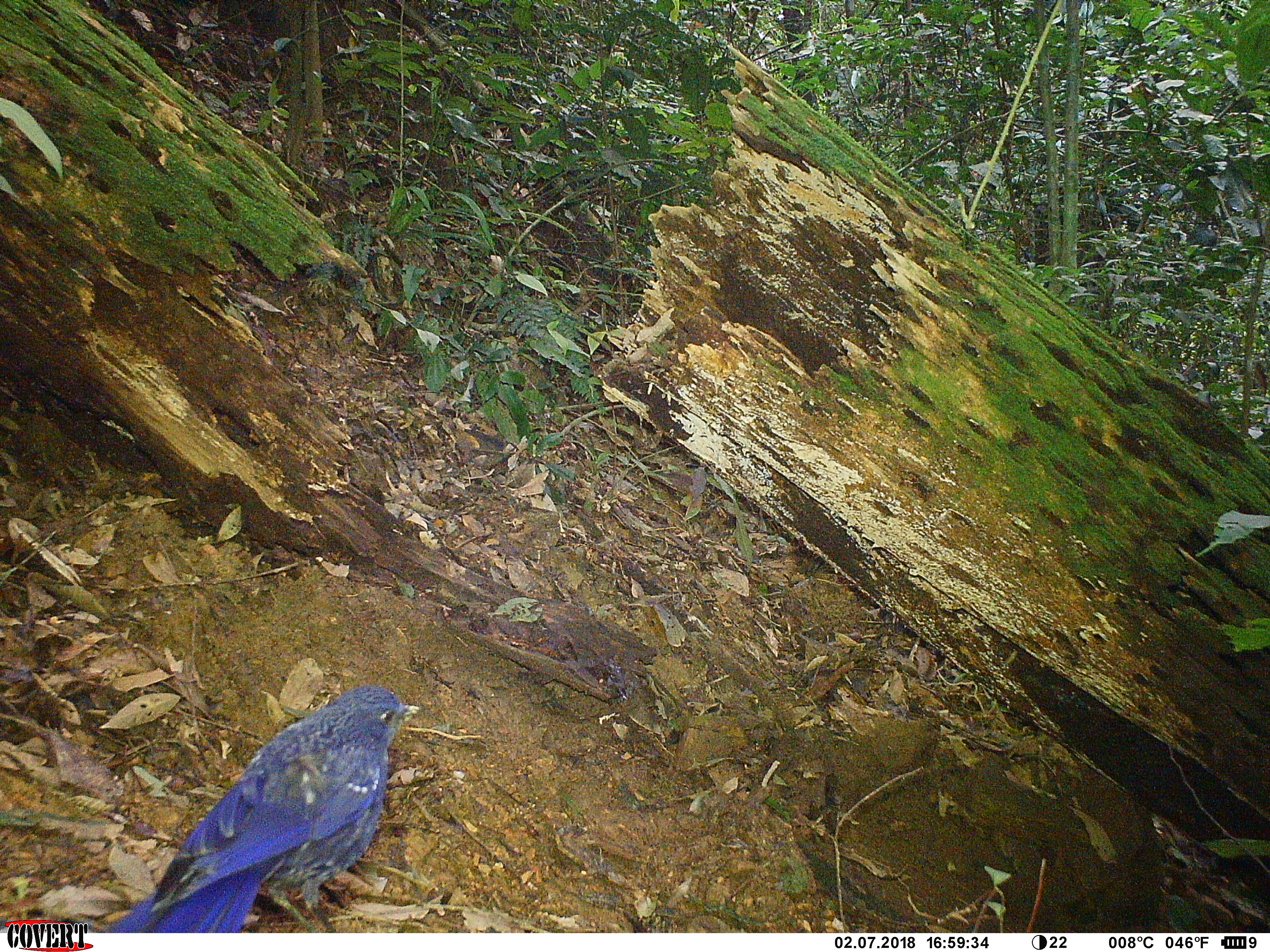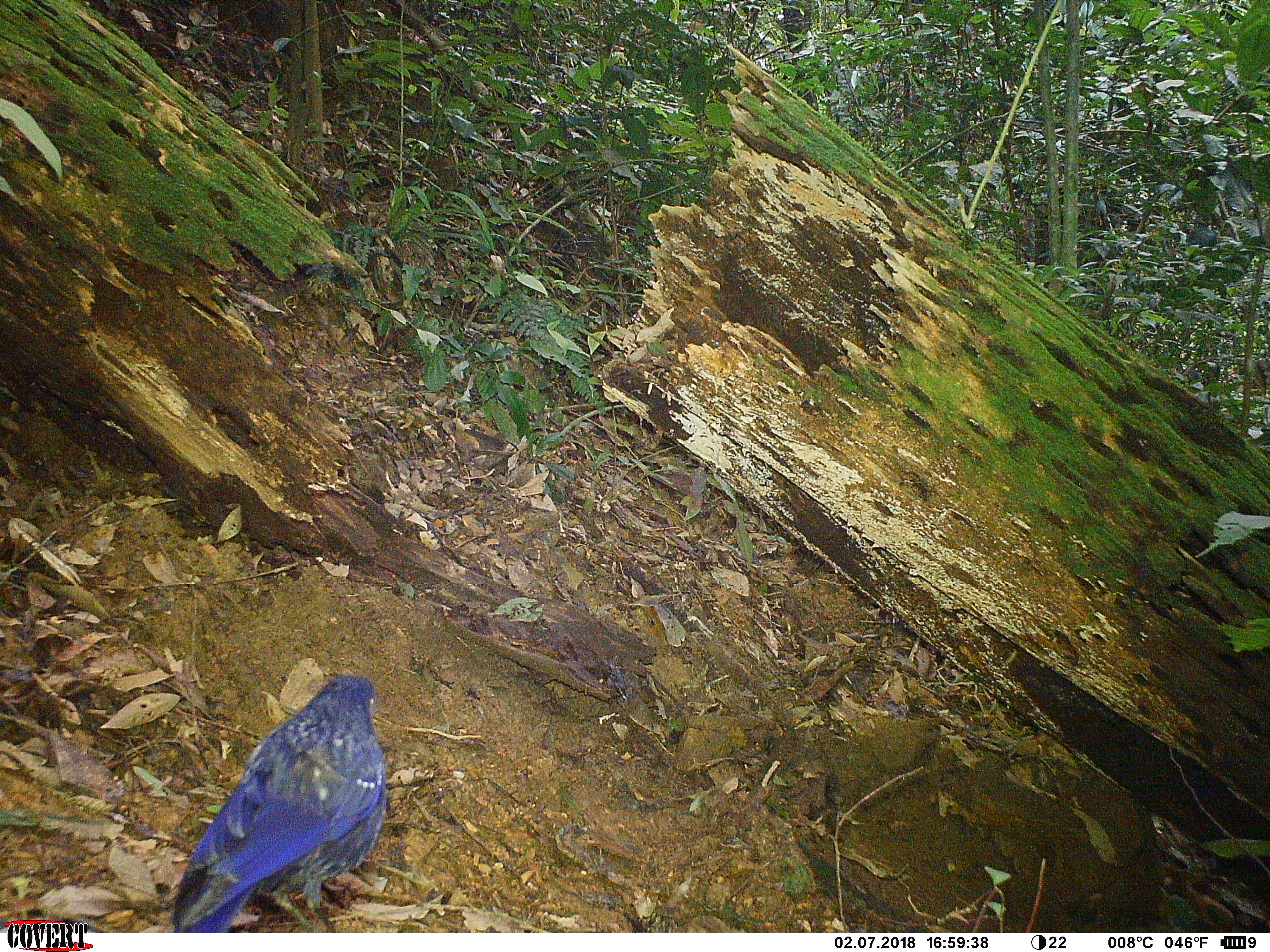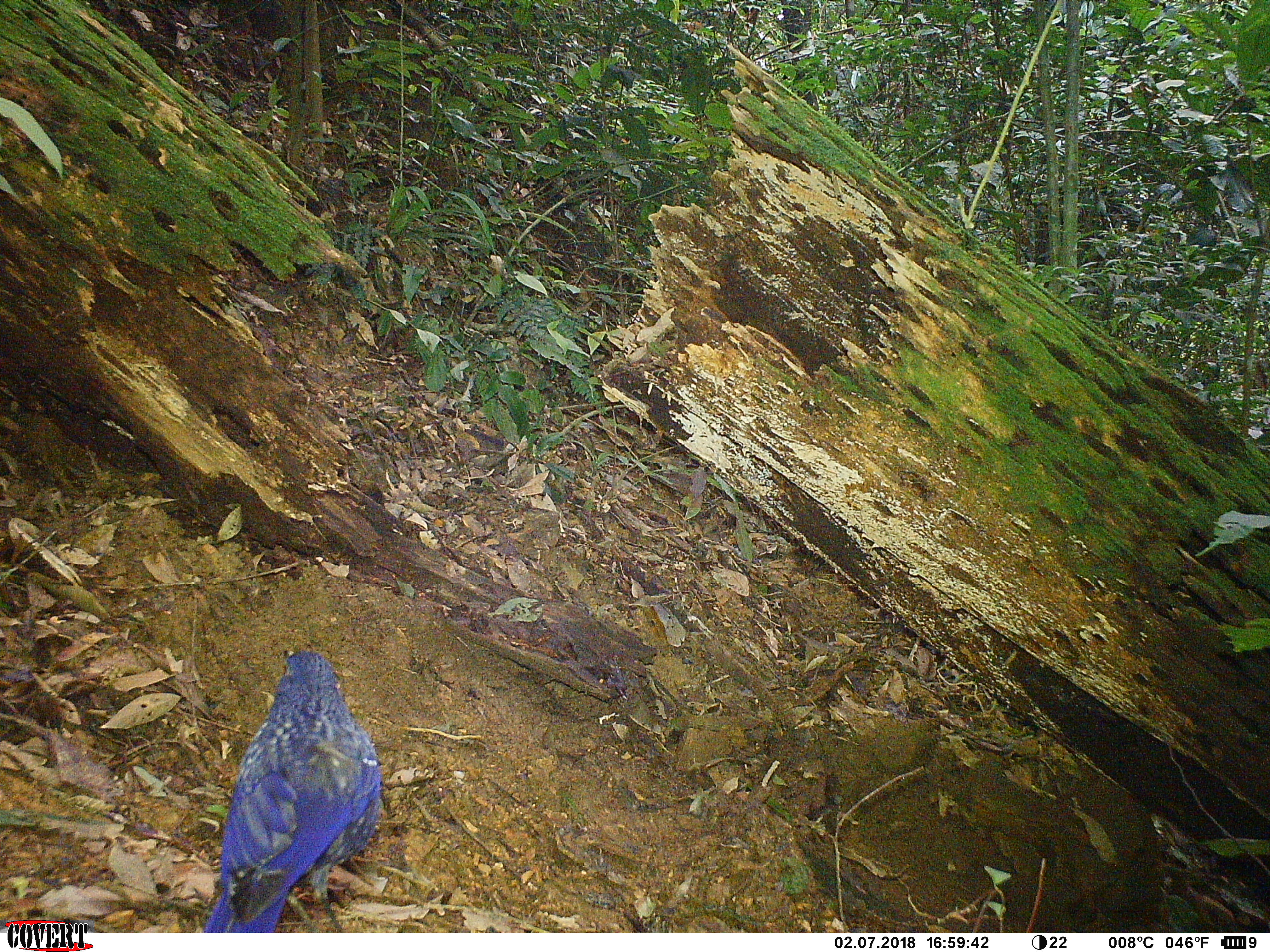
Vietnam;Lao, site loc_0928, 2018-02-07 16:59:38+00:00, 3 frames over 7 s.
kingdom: Animalia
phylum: Chordata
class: Aves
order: Passeriformes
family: Muscicapidae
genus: Myophonus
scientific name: Myophonus caeruleus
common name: blue whistling thrush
Blue whistling thrush (Myophonus caeruleus). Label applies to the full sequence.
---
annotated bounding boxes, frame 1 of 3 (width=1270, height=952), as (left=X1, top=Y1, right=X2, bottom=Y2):
blue whistling thrush: (left=100, top=684, right=419, bottom=933)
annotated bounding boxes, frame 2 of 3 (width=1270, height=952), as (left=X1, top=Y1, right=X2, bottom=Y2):
blue whistling thrush: (left=171, top=674, right=388, bottom=931)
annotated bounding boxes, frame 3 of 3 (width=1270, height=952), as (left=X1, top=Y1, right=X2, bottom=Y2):
blue whistling thrush: (left=199, top=649, right=383, bottom=932)